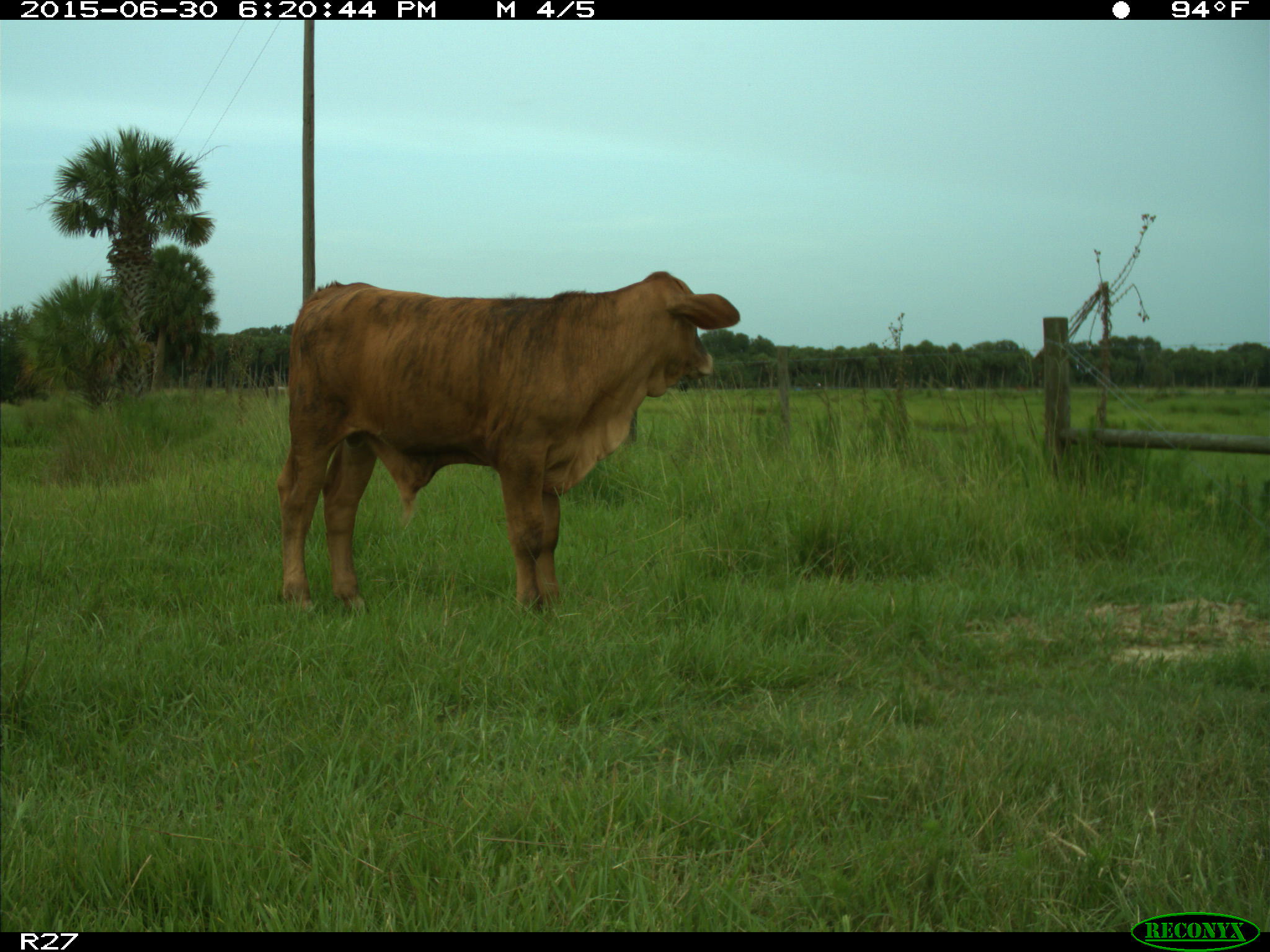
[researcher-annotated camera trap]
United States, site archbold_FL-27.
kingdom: Animalia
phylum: Chordata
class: Mammalia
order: Artiodactyla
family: Bovidae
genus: Bos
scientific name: Bos taurus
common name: domestic cow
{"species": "Bos taurus (domestic cow)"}